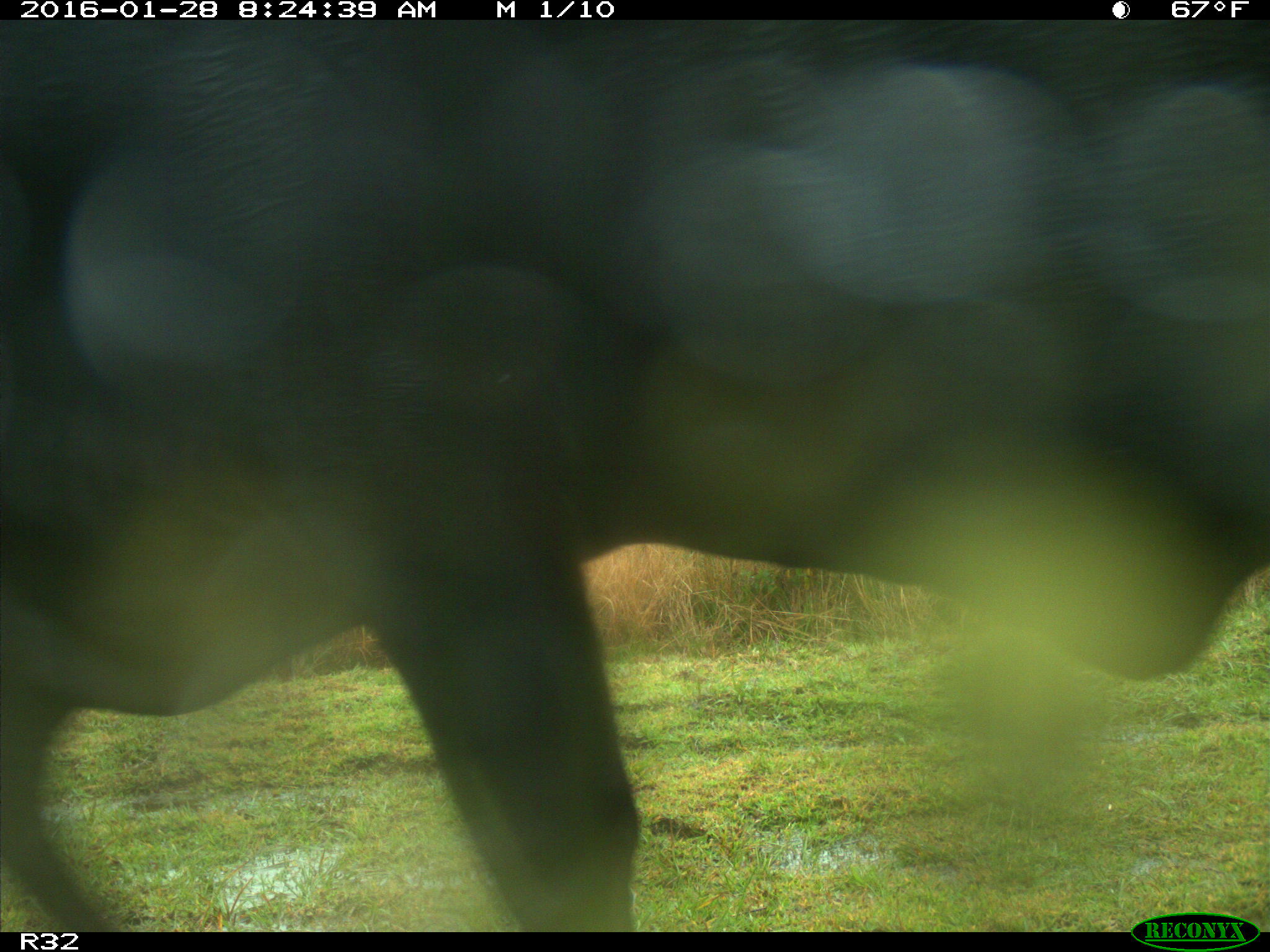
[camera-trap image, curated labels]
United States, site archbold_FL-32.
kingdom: Animalia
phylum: Chordata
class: Mammalia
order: Artiodactyla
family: Bovidae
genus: Bos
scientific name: Bos taurus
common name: domestic cow